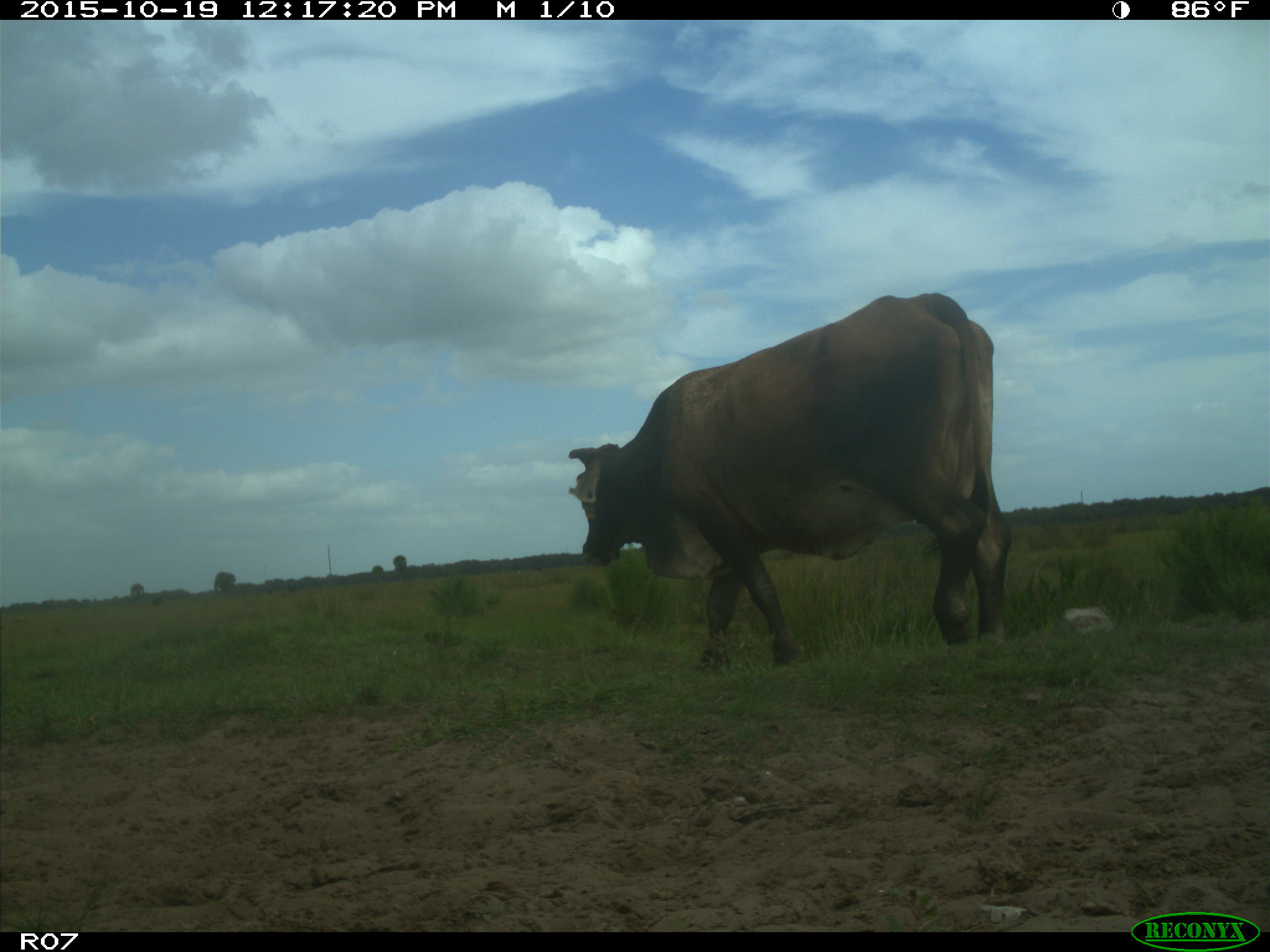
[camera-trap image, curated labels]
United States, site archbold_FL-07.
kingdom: Animalia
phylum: Chordata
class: Mammalia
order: Artiodactyla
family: Bovidae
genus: Bos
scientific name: Bos taurus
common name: domestic cow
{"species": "Bos taurus (domestic cow)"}